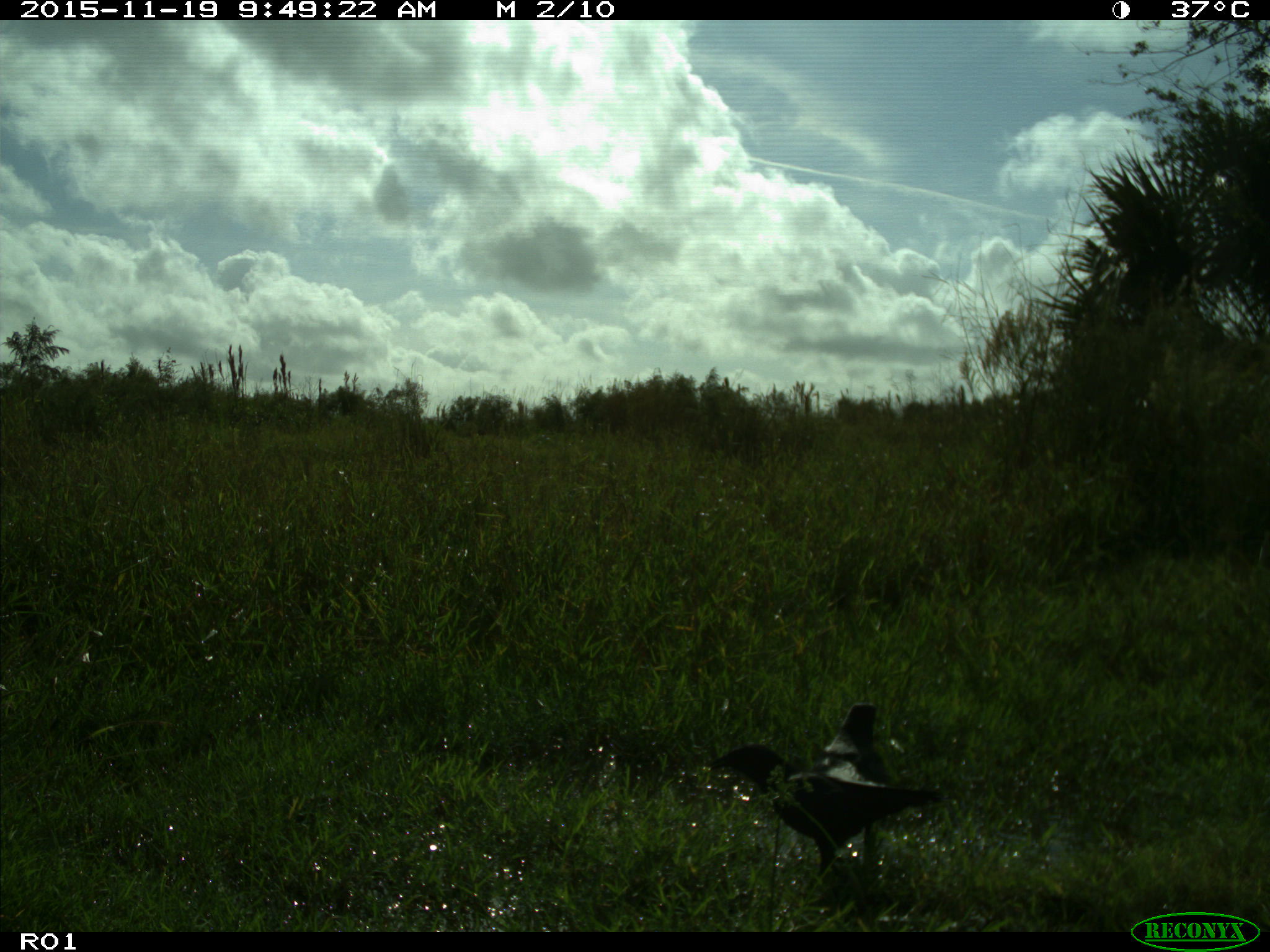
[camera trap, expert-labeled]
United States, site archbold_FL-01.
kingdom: Animalia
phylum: Chordata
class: Aves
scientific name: Aves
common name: birds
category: unidentified bird